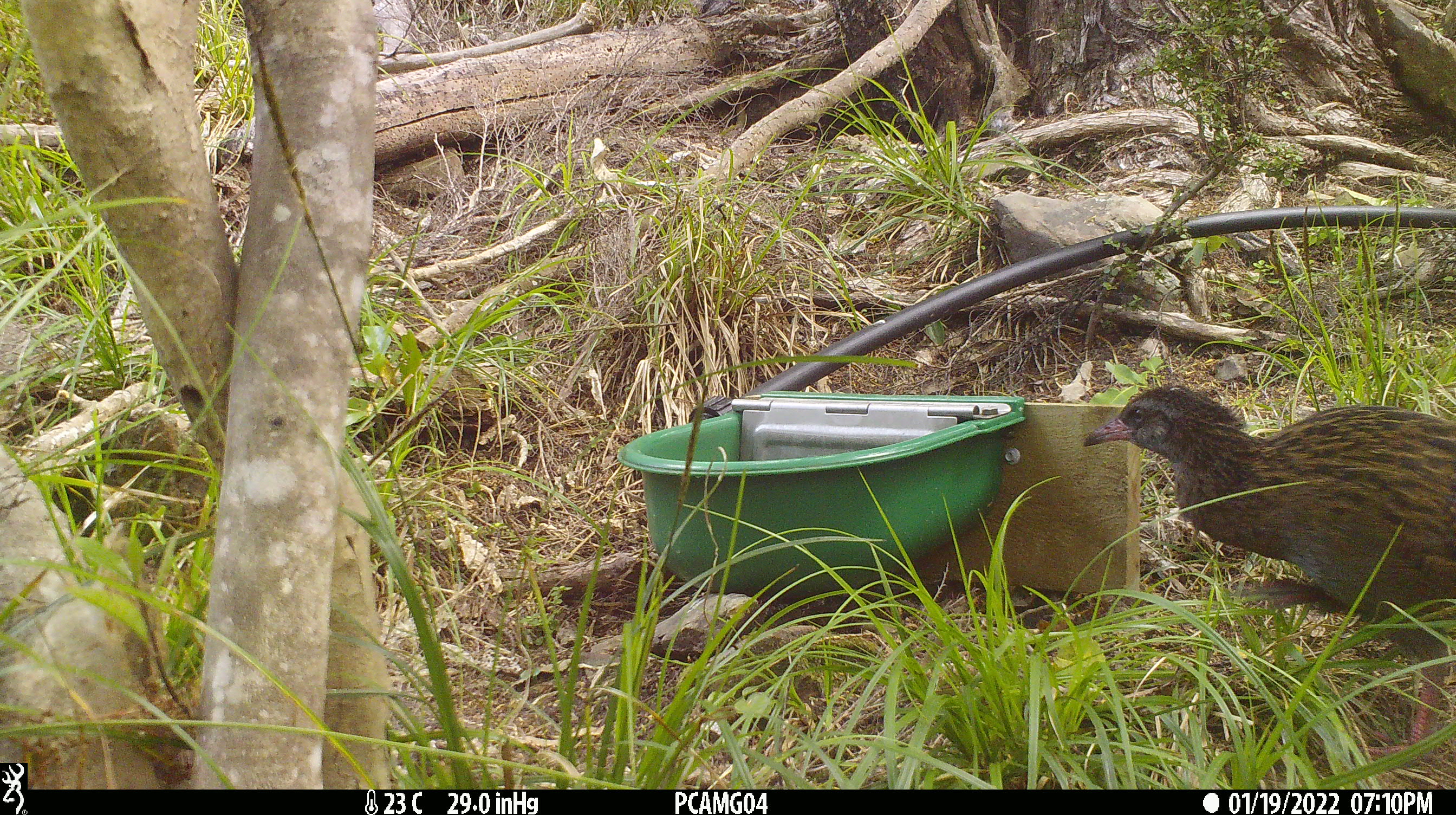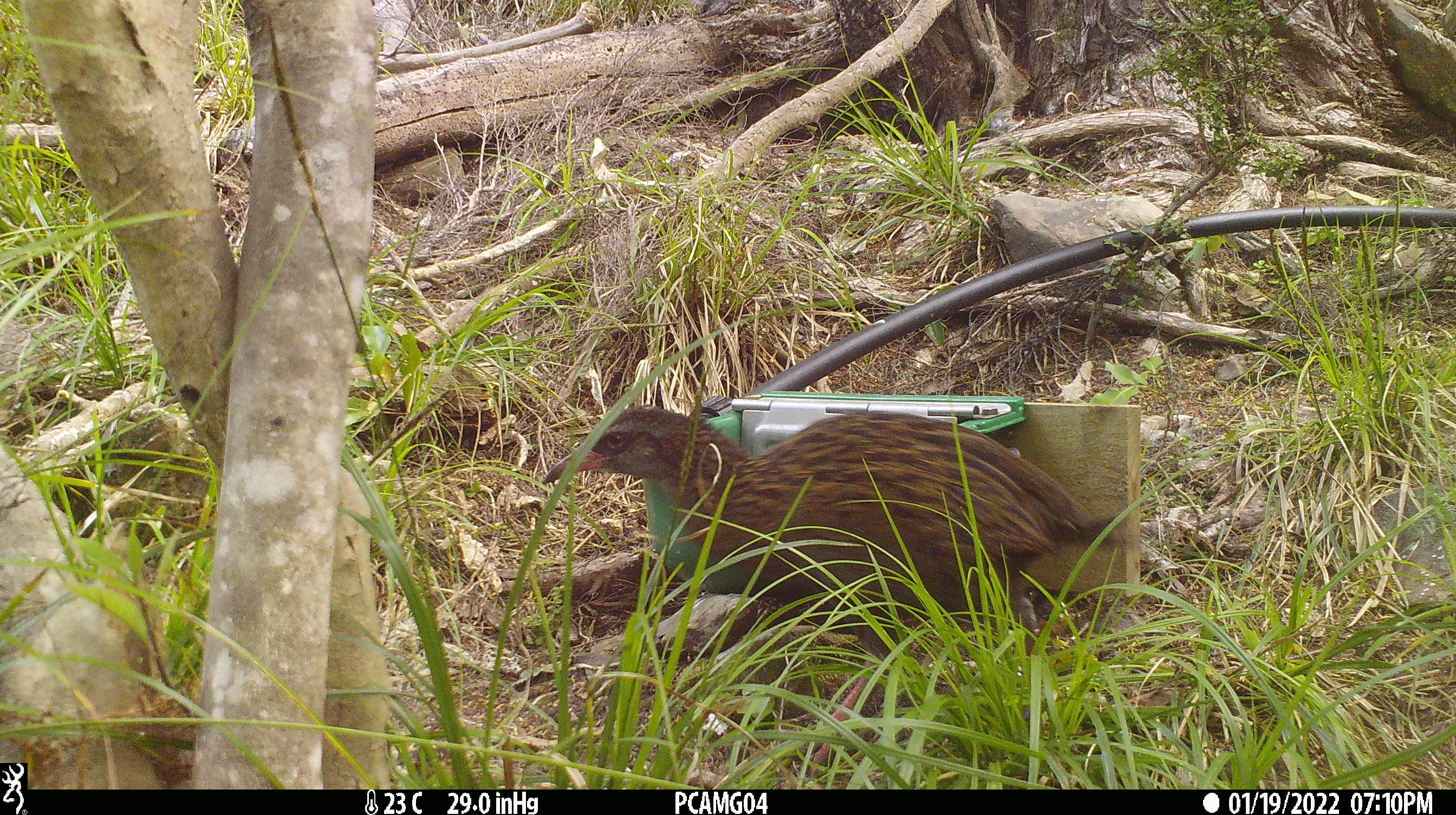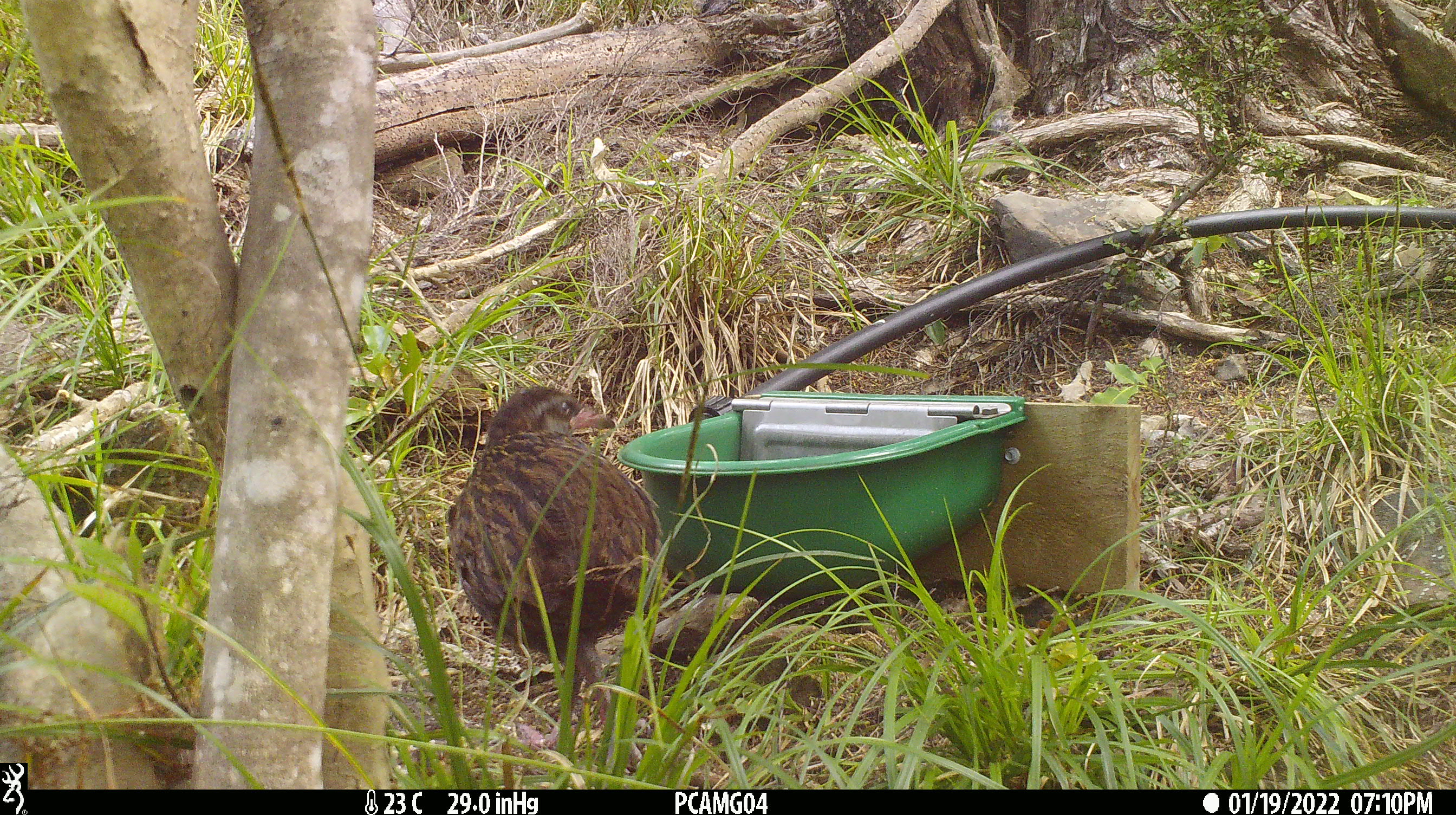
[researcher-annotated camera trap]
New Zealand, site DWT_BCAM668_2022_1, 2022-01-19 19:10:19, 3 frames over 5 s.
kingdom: Animalia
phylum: Chordata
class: Aves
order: Gruiformes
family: Rallidae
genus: Gallirallus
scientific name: Gallirallus australis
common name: weka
Weka (Gallirallus australis).